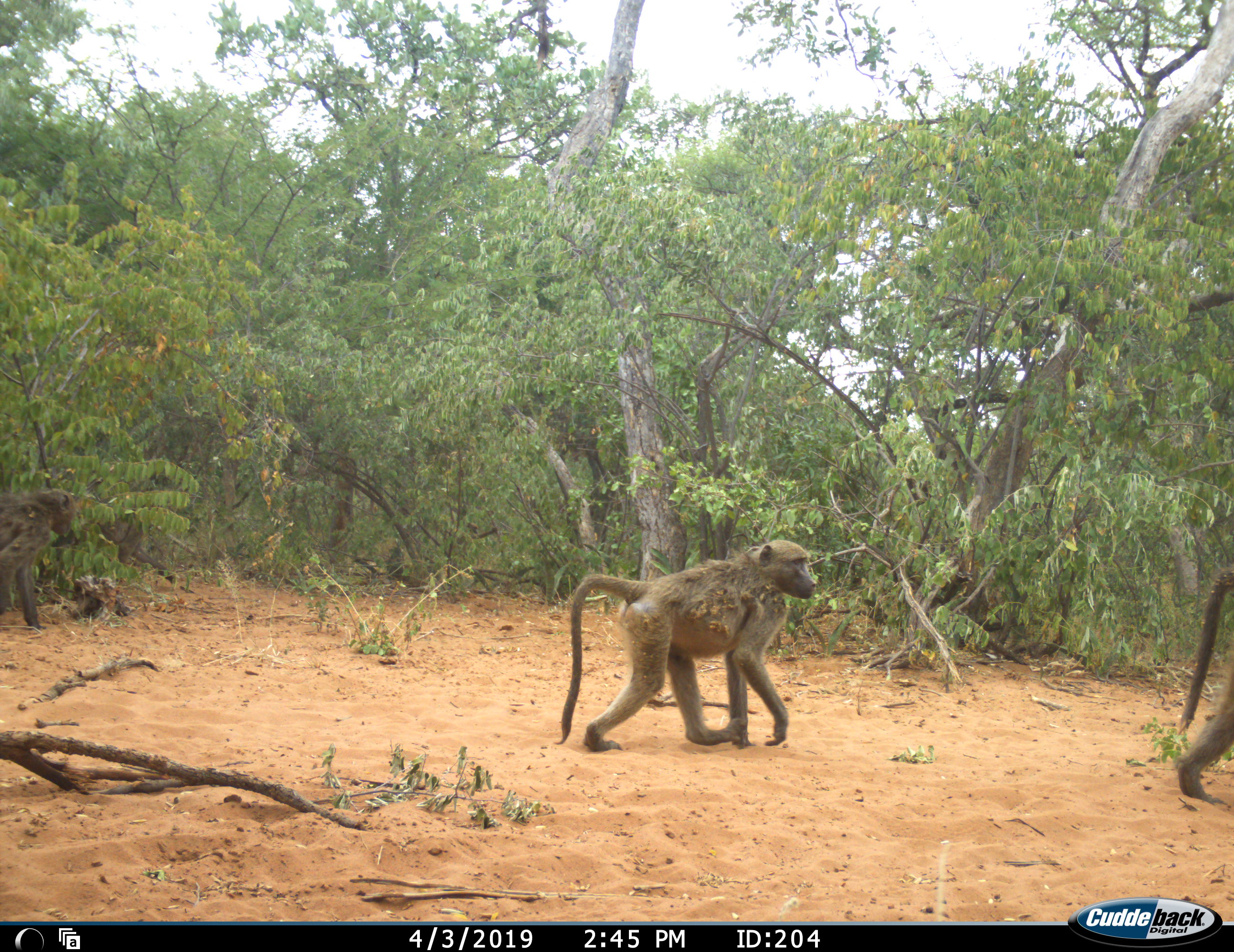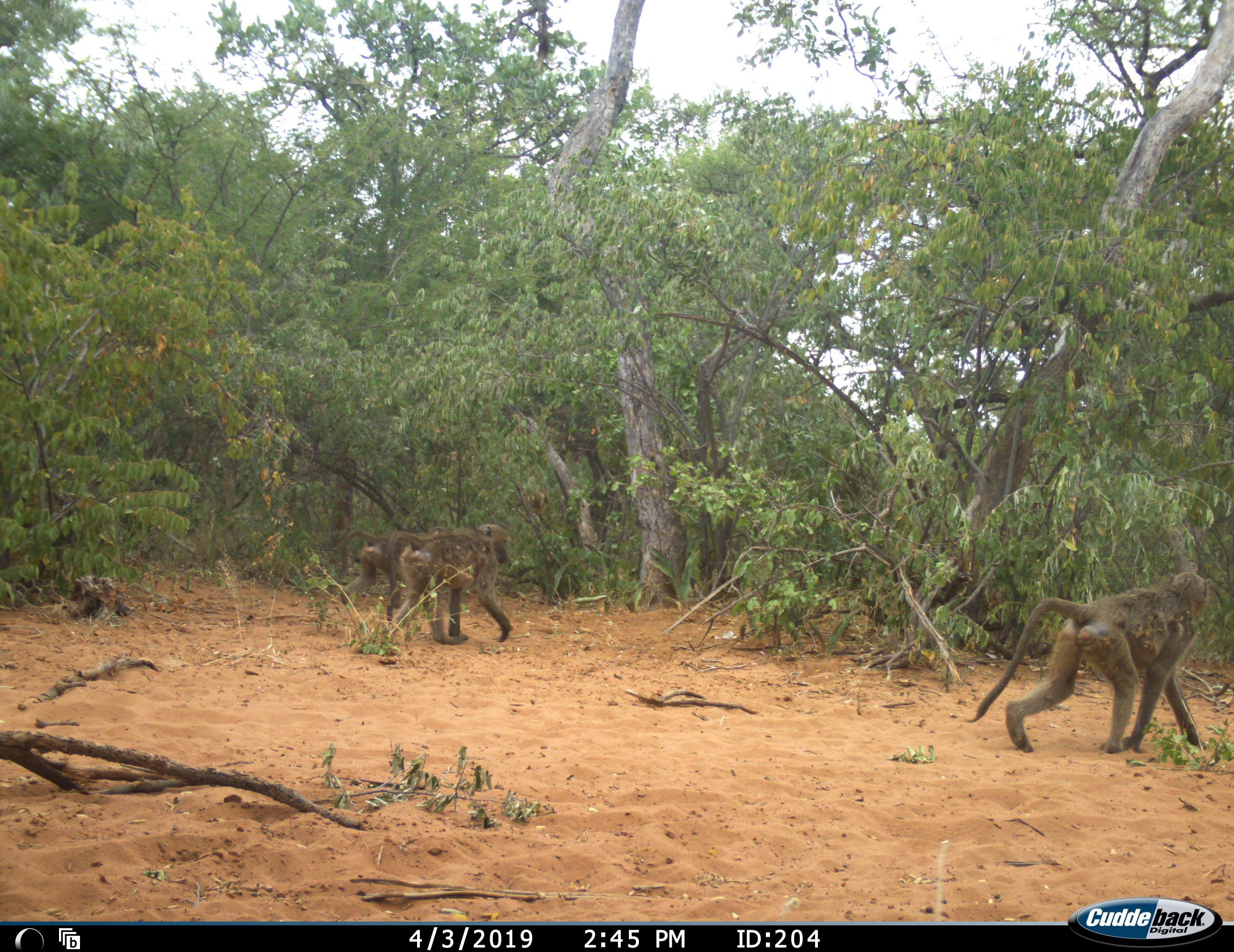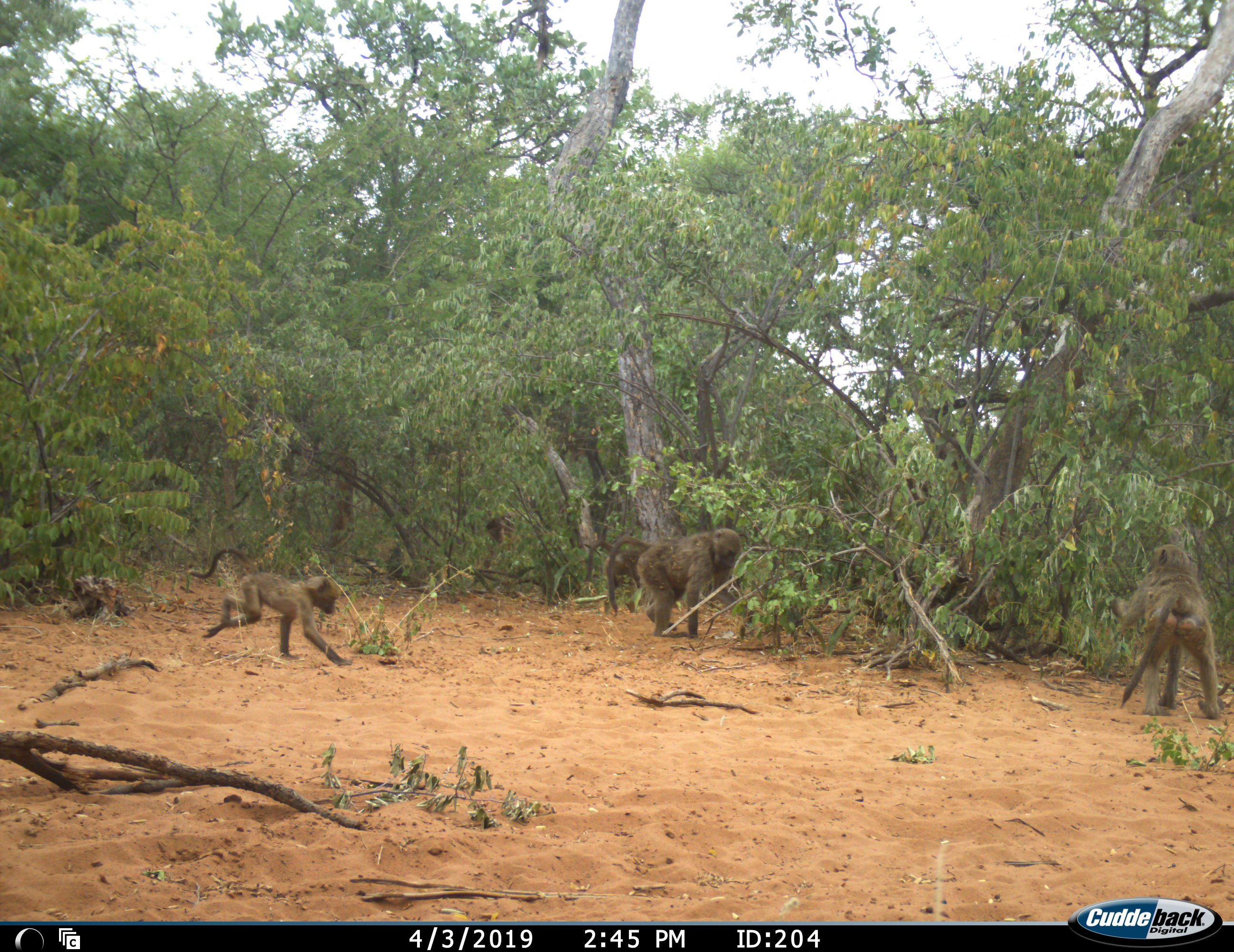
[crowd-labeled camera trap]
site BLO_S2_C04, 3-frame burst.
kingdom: Animalia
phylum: Chordata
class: Mammalia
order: Primates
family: Cercopithecidae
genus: Papio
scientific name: Papio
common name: baboon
Baboon (Papio), count 5. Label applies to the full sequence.